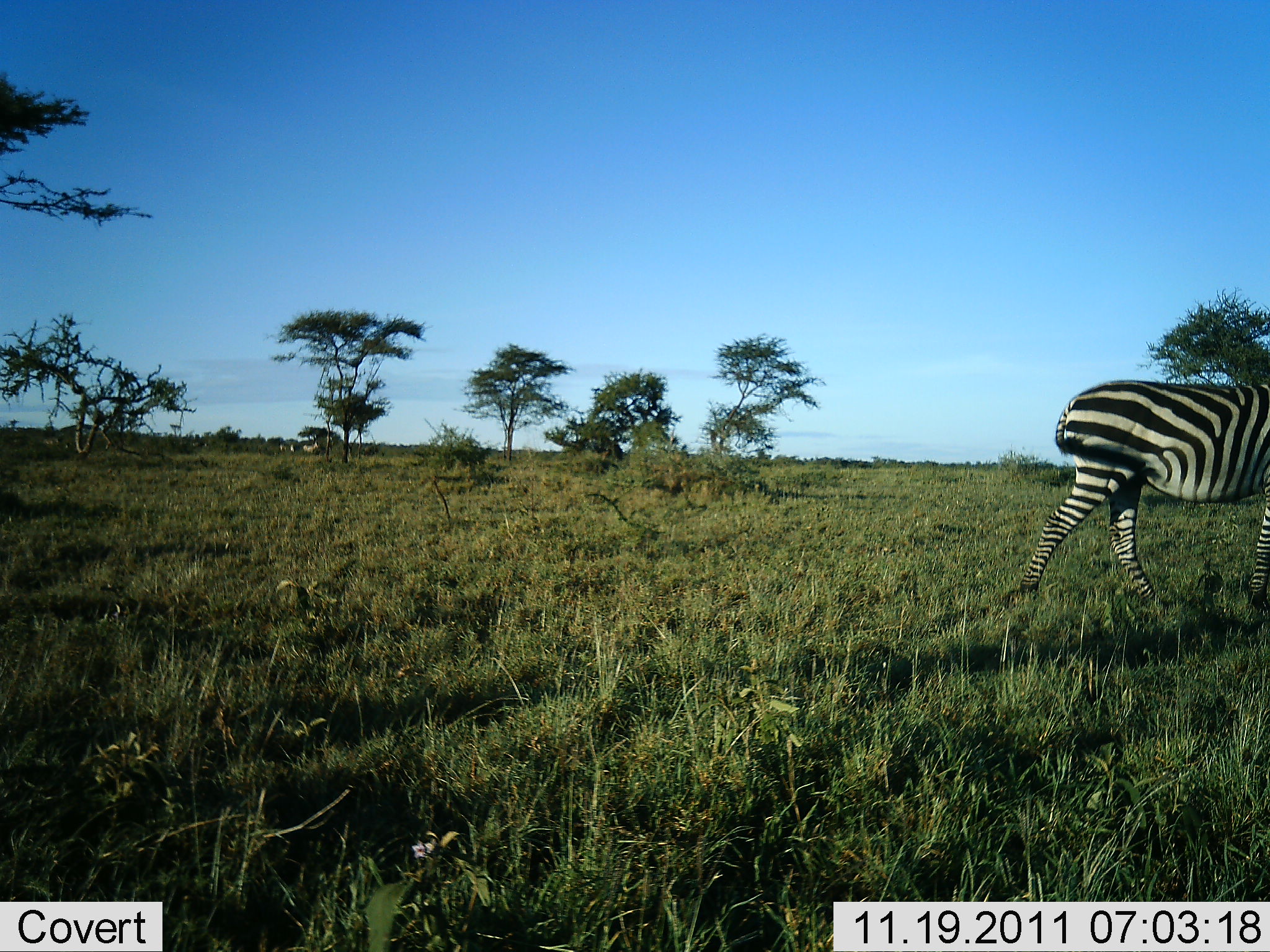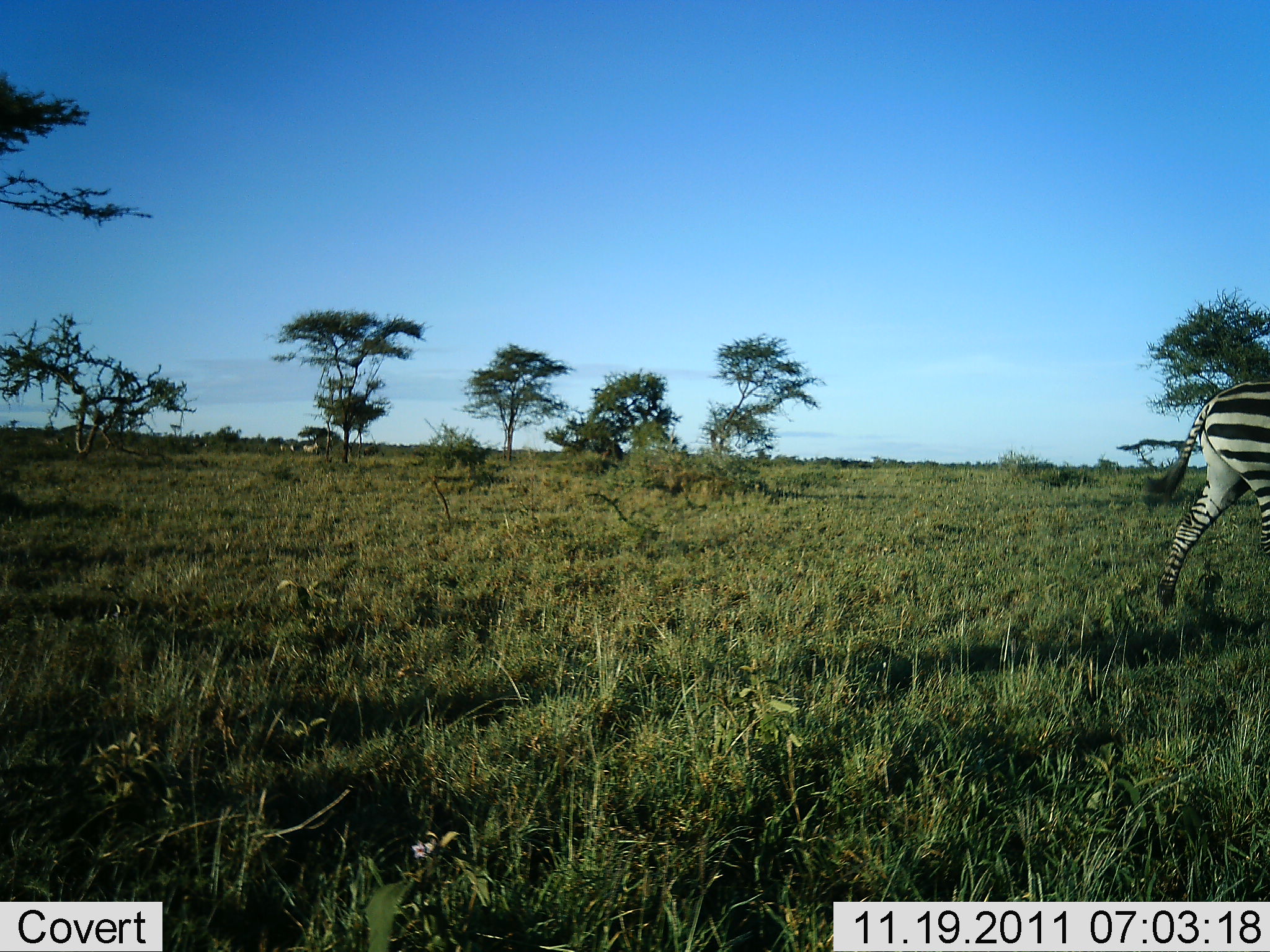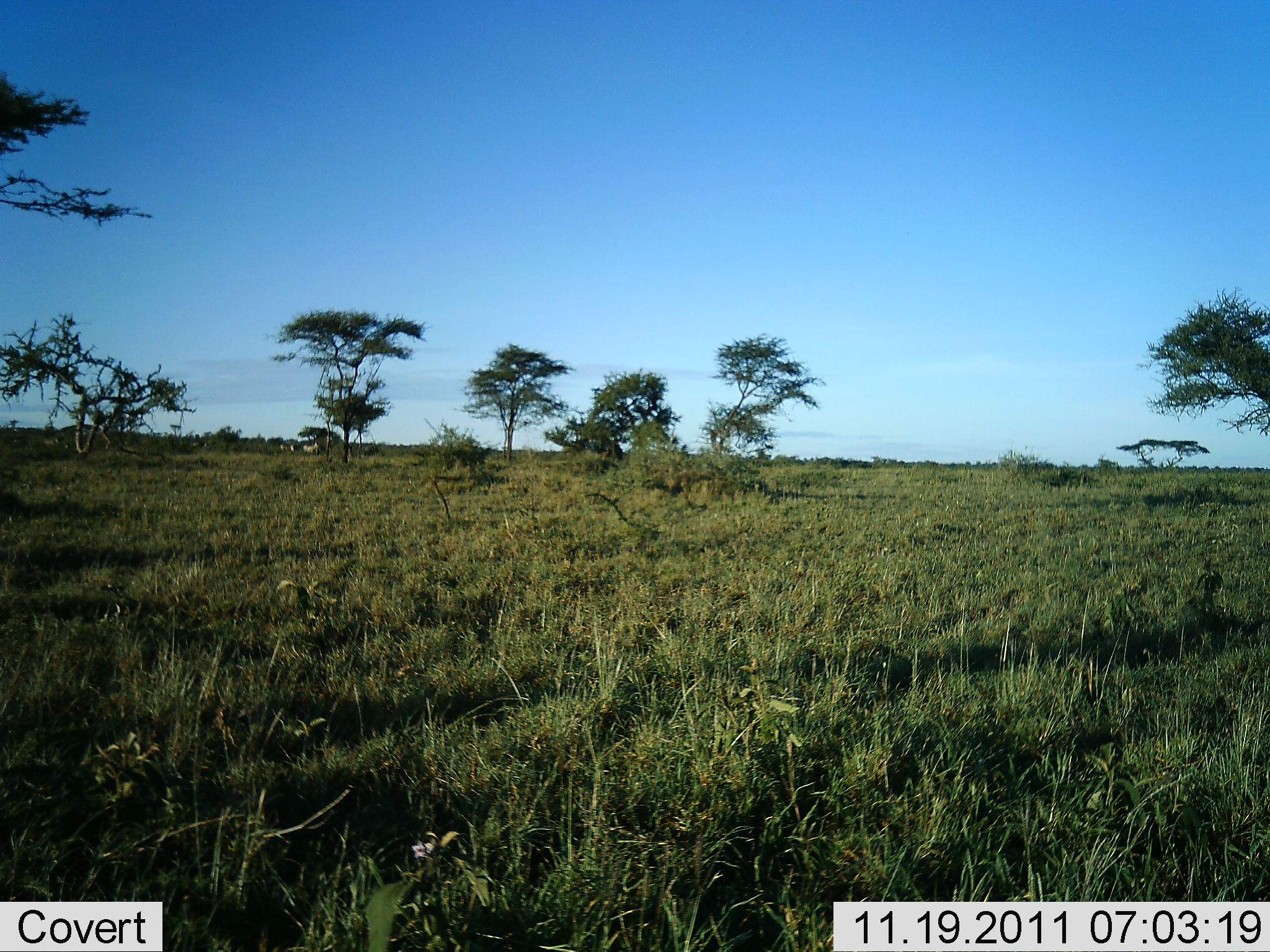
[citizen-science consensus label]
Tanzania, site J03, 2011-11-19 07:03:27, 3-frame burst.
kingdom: Animalia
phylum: Chordata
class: Mammalia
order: Perissodactyla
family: Equidae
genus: Equus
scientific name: Equus quagga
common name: plains zebra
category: zebra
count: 1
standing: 0%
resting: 0%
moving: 100%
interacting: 0%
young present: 0%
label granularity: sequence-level